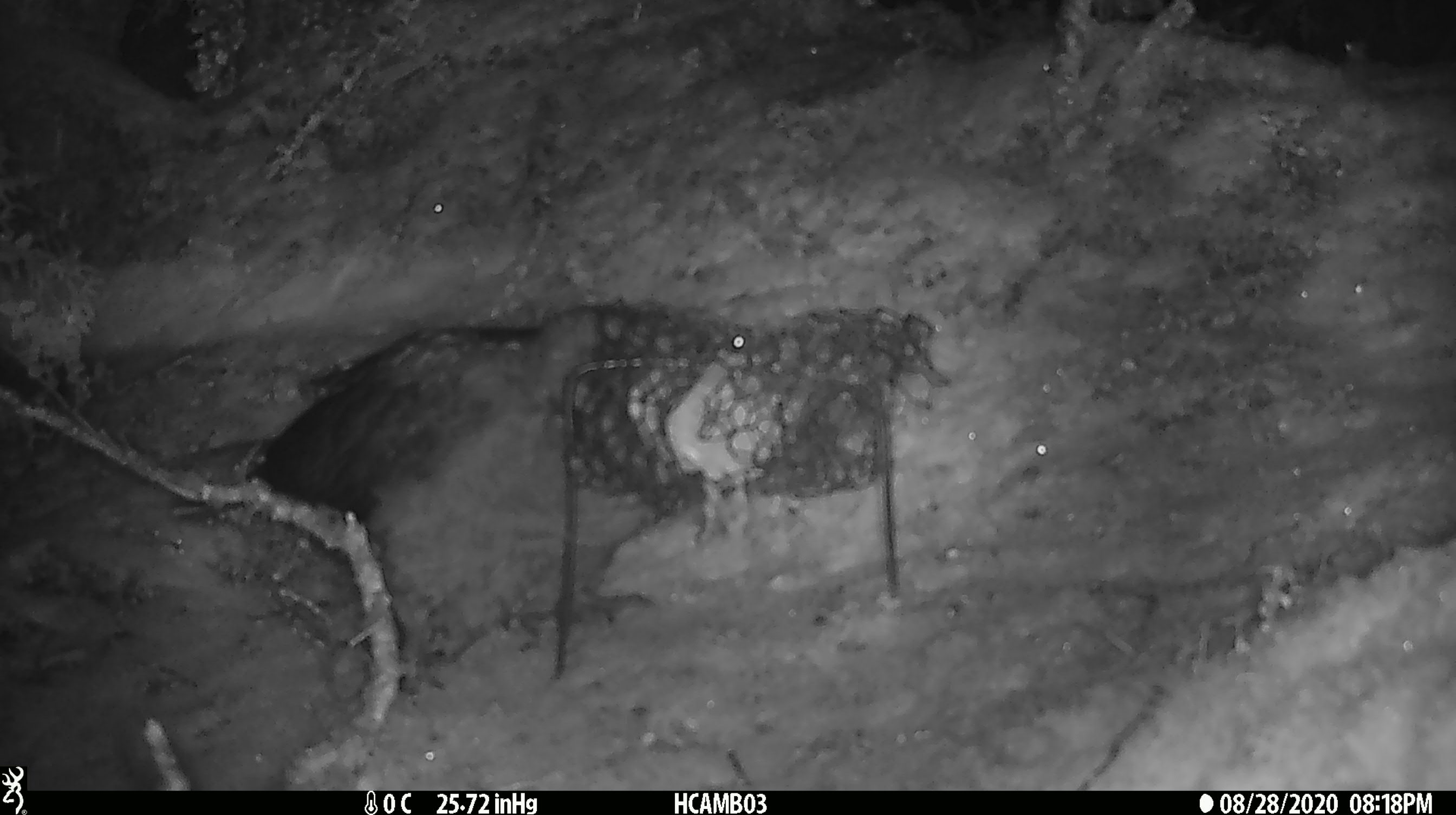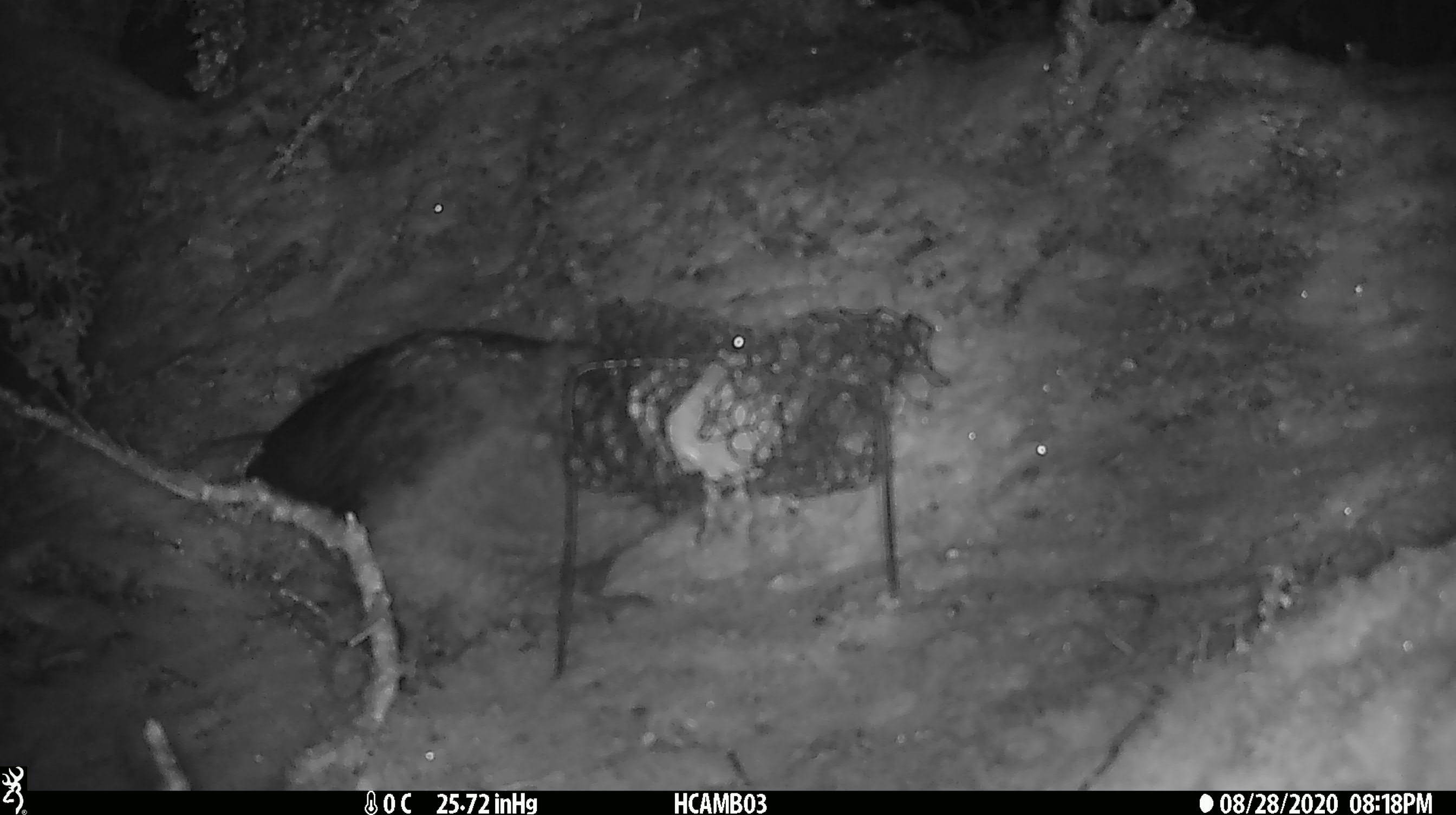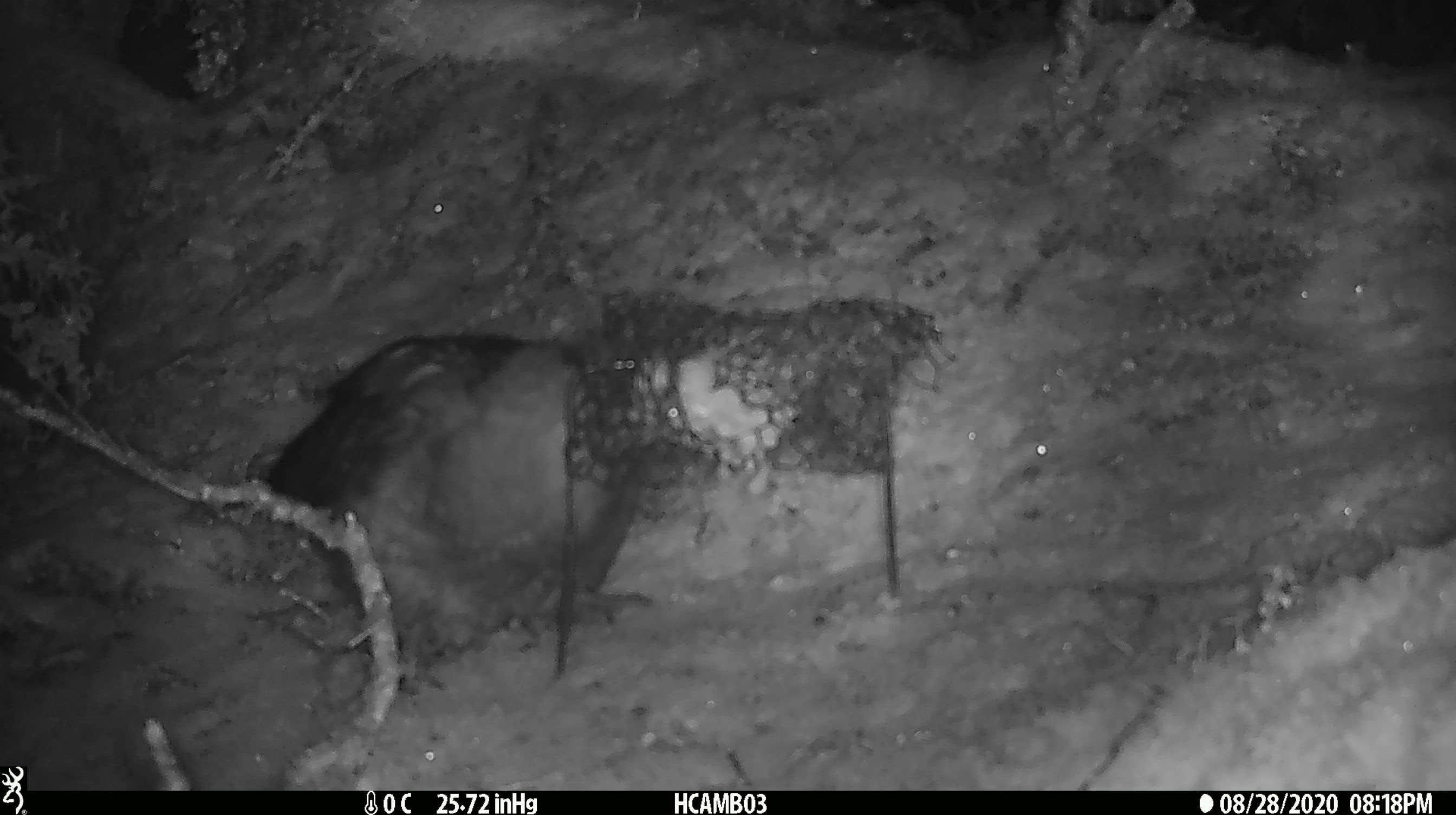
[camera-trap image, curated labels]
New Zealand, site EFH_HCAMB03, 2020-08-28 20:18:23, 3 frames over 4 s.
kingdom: Animalia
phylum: Chordata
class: Aves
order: Psittaciformes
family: Strigopidae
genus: Nestor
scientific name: Nestor notabilis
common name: kea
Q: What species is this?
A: Kea (Nestor notabilis).